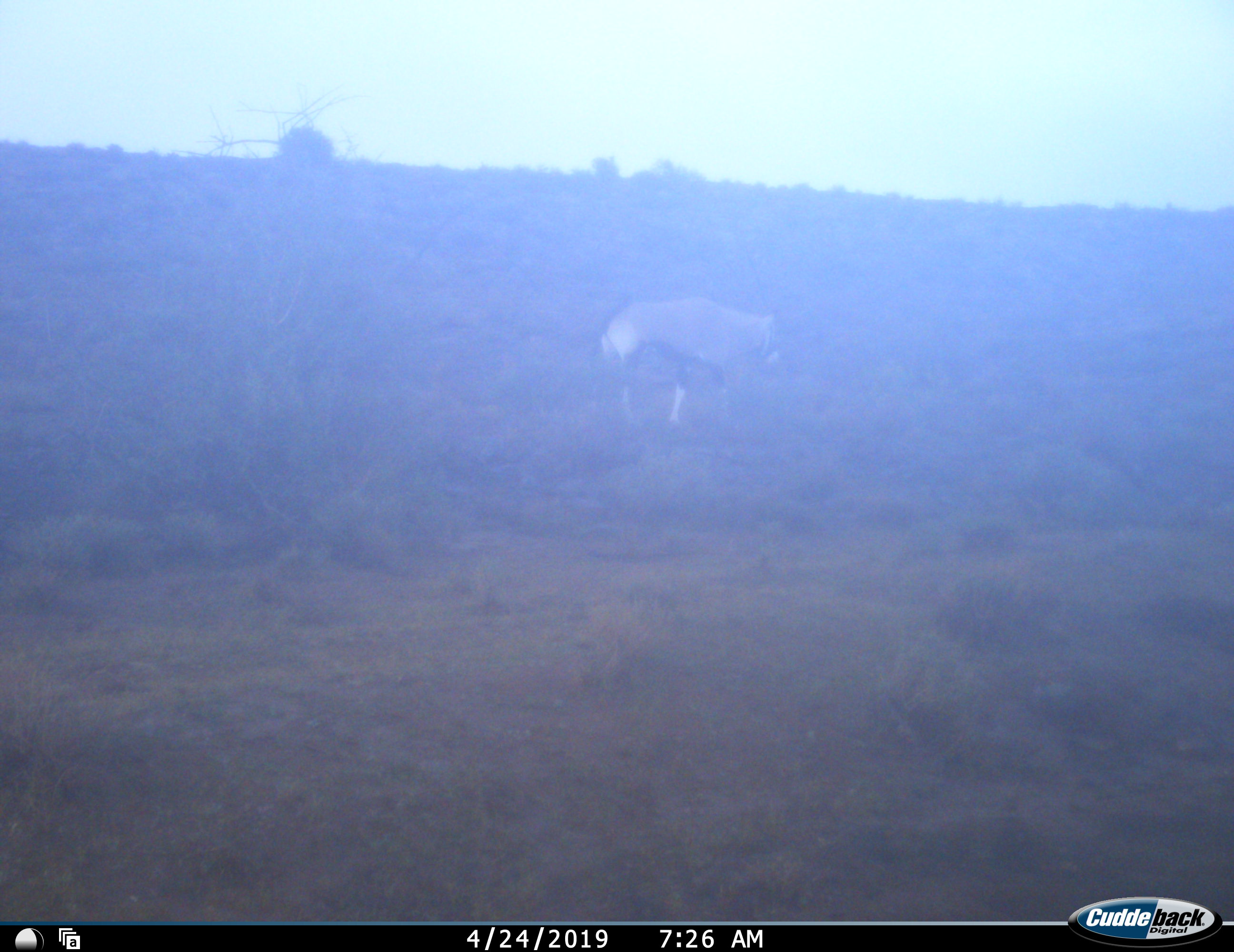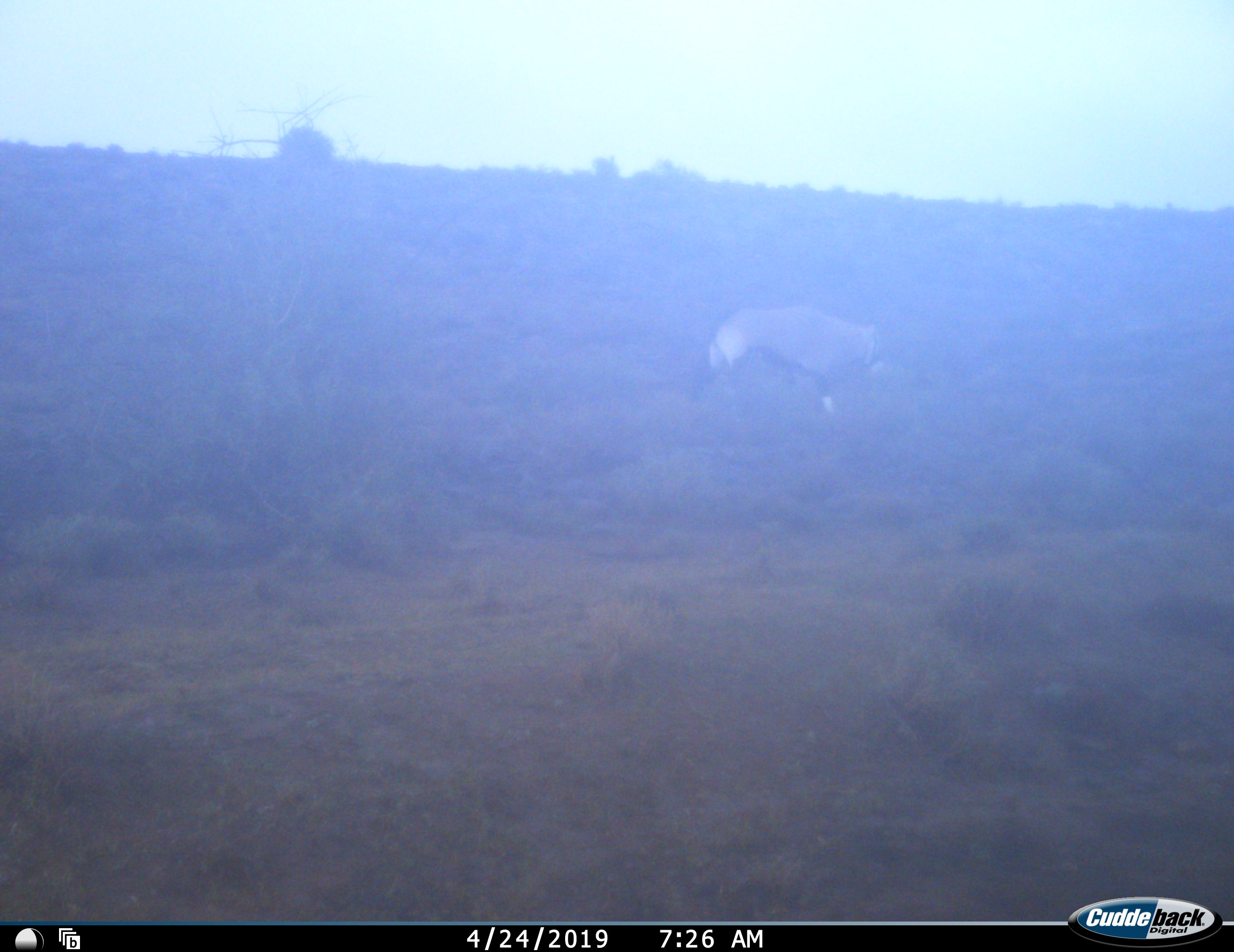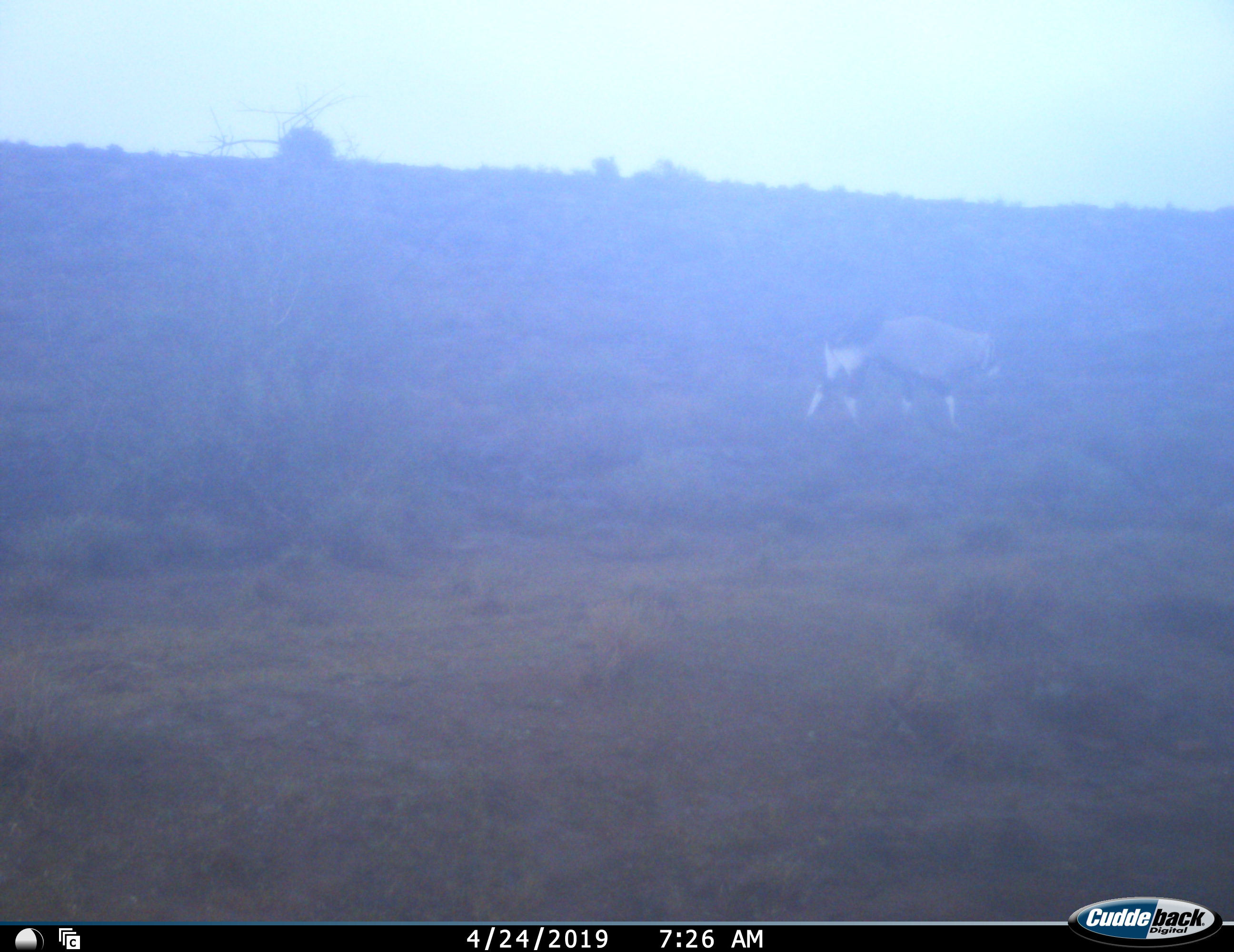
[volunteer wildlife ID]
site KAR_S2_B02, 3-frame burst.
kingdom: Animalia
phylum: Chordata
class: Mammalia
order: Artiodactyla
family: Bovidae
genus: Oryx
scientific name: Oryx gazella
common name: gemsbok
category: oryx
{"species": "oryx (gemsbok) (Oryx gazella)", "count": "1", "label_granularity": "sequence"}